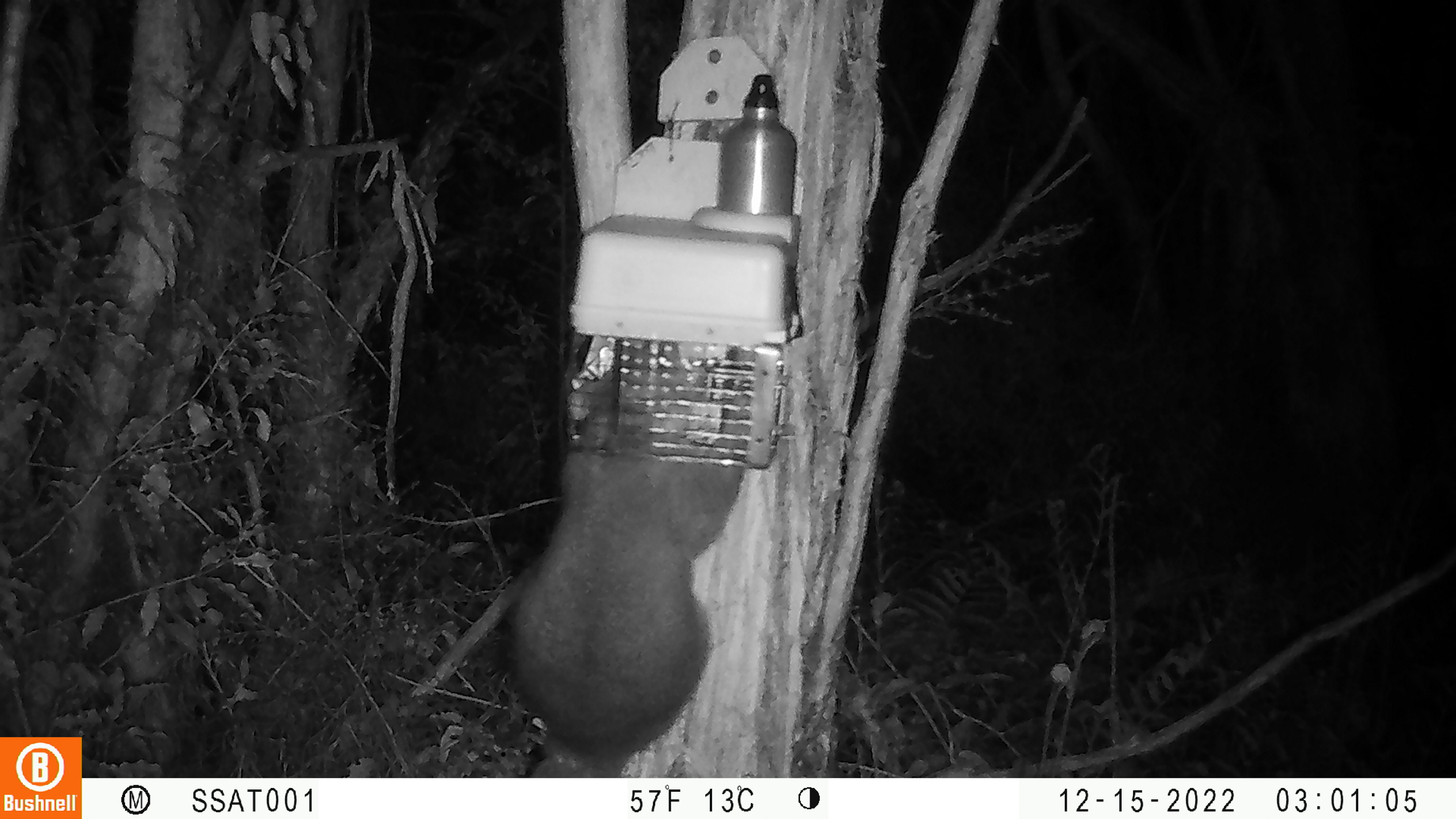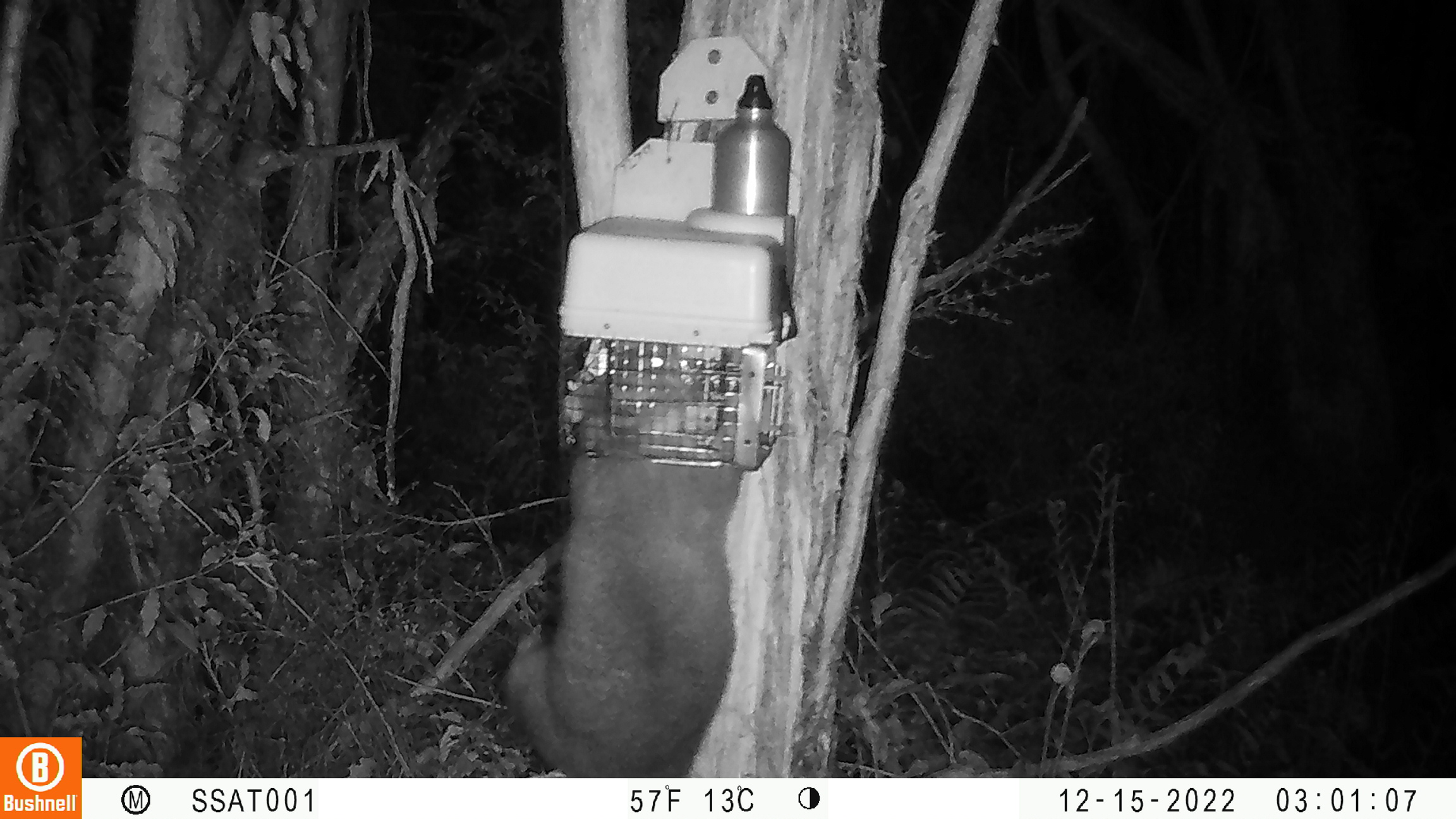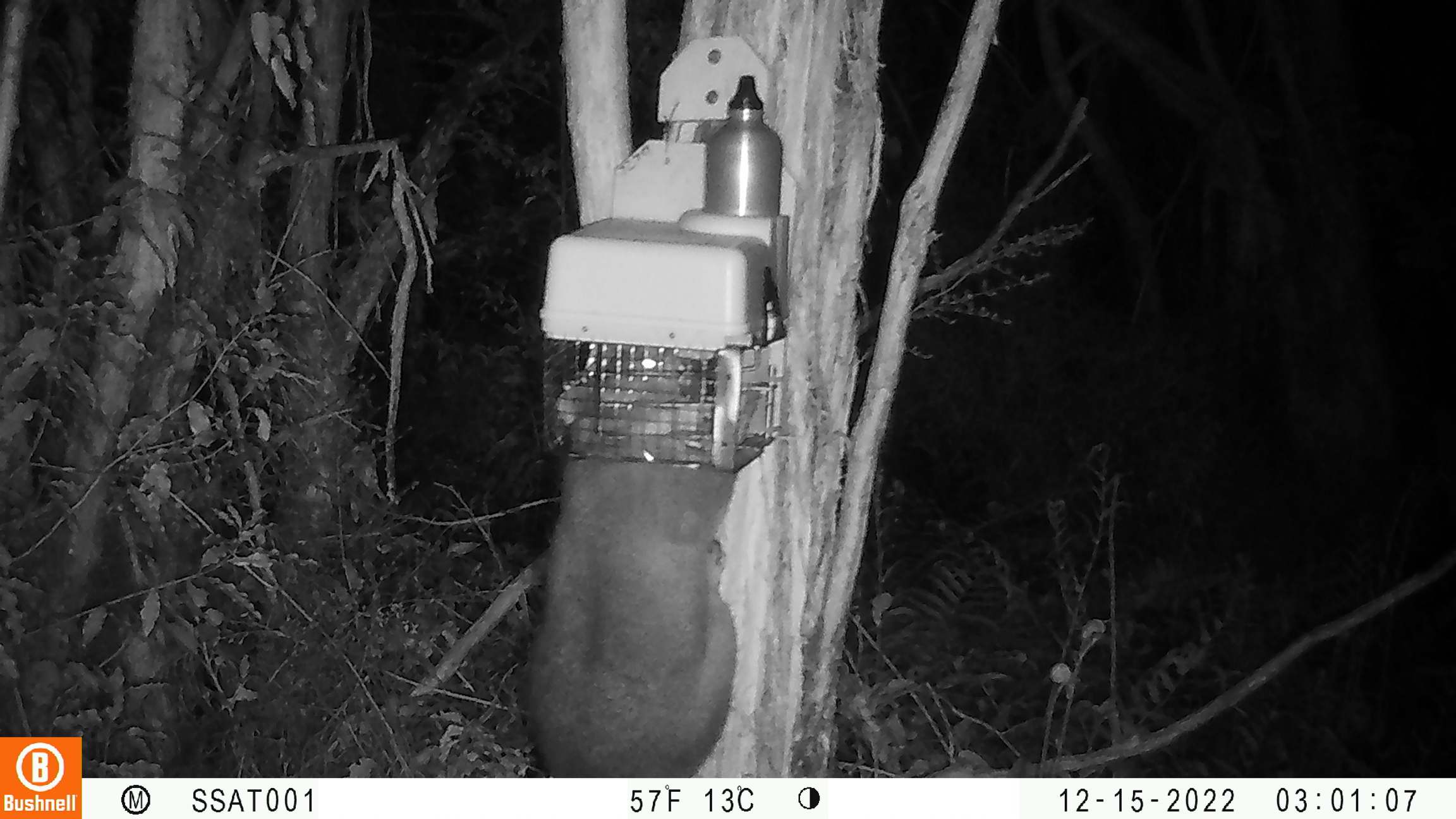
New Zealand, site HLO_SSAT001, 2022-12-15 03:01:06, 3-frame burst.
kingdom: Animalia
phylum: Chordata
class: Mammalia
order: Diprotodontia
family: Phalangeridae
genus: Trichosurus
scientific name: Trichosurus vulpecula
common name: common brushtail possum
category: possum